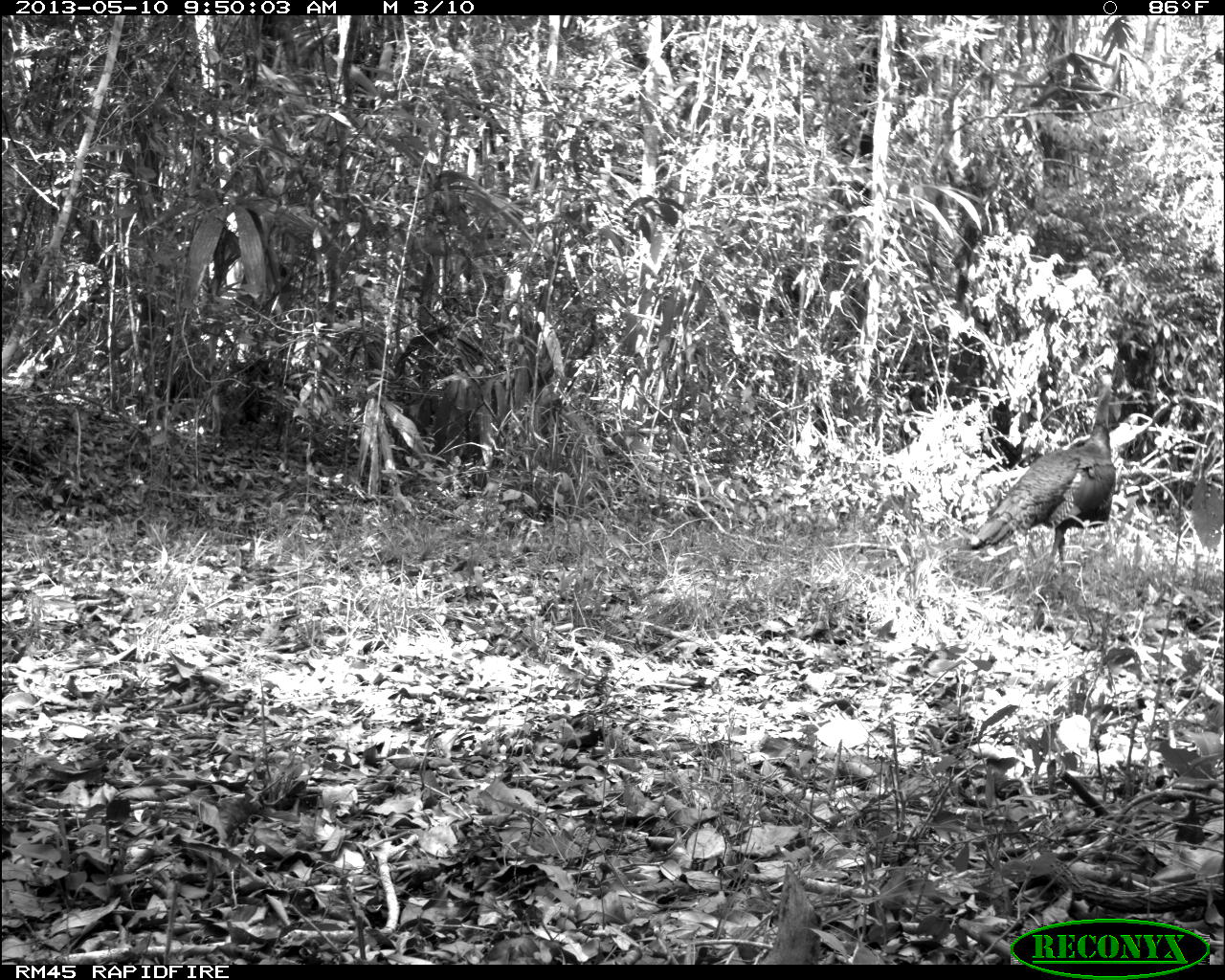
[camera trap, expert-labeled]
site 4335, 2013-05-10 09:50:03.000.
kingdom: Animalia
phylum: Chordata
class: Aves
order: Galliformes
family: Phasianidae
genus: Meleagris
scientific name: Meleagris ocellata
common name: ocellated turkey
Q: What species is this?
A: Meleagris ocellata (ocellated turkey).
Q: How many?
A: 1.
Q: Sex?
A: Male.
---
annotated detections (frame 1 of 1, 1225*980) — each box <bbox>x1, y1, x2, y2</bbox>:
meleagris ocellata: <bbox>969, 386, 1122, 579</bbox>